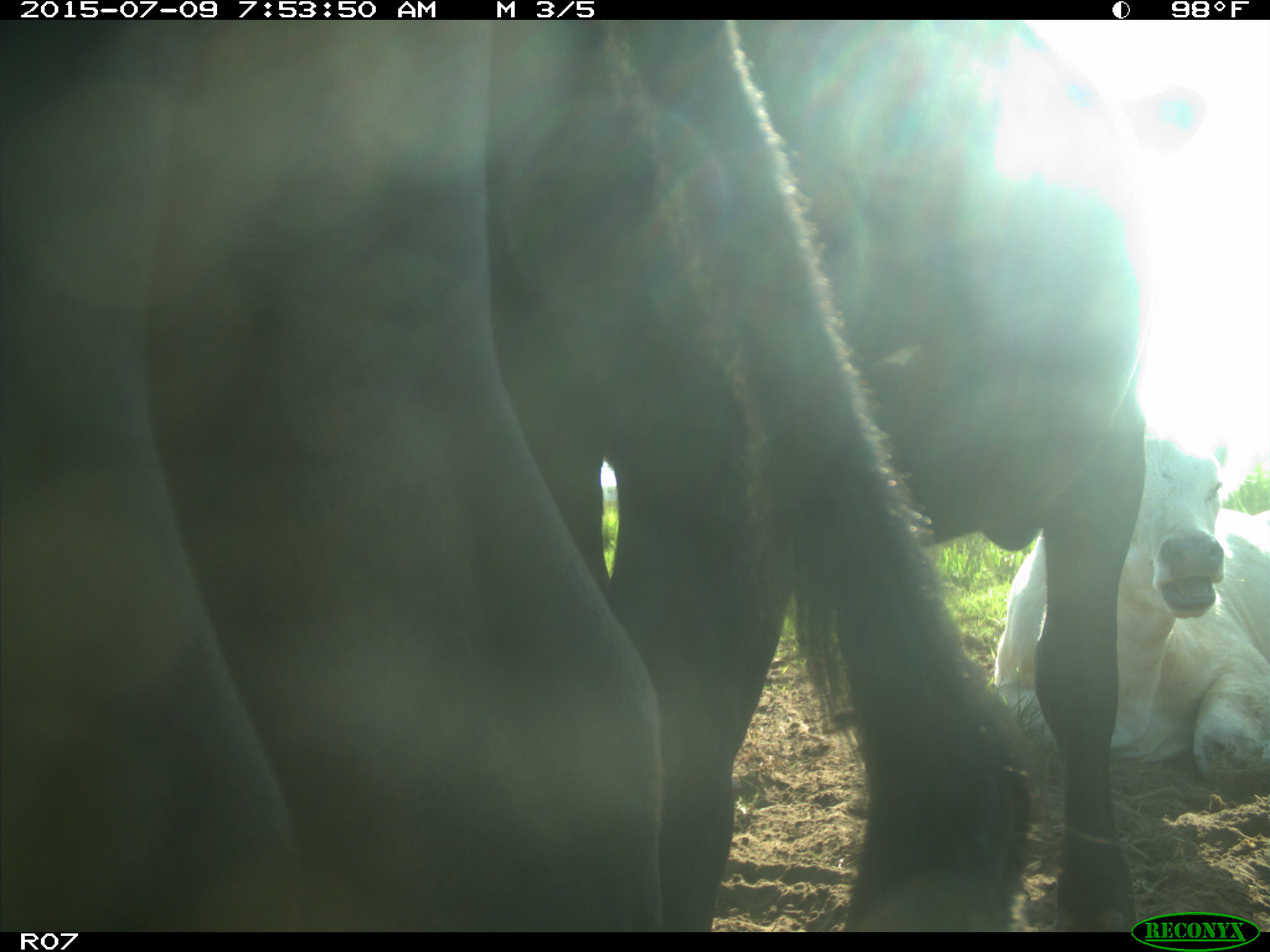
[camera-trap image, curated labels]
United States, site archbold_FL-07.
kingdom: Animalia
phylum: Chordata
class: Mammalia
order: Artiodactyla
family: Bovidae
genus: Bos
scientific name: Bos taurus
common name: domestic cow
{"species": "Bos taurus (domestic cow)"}